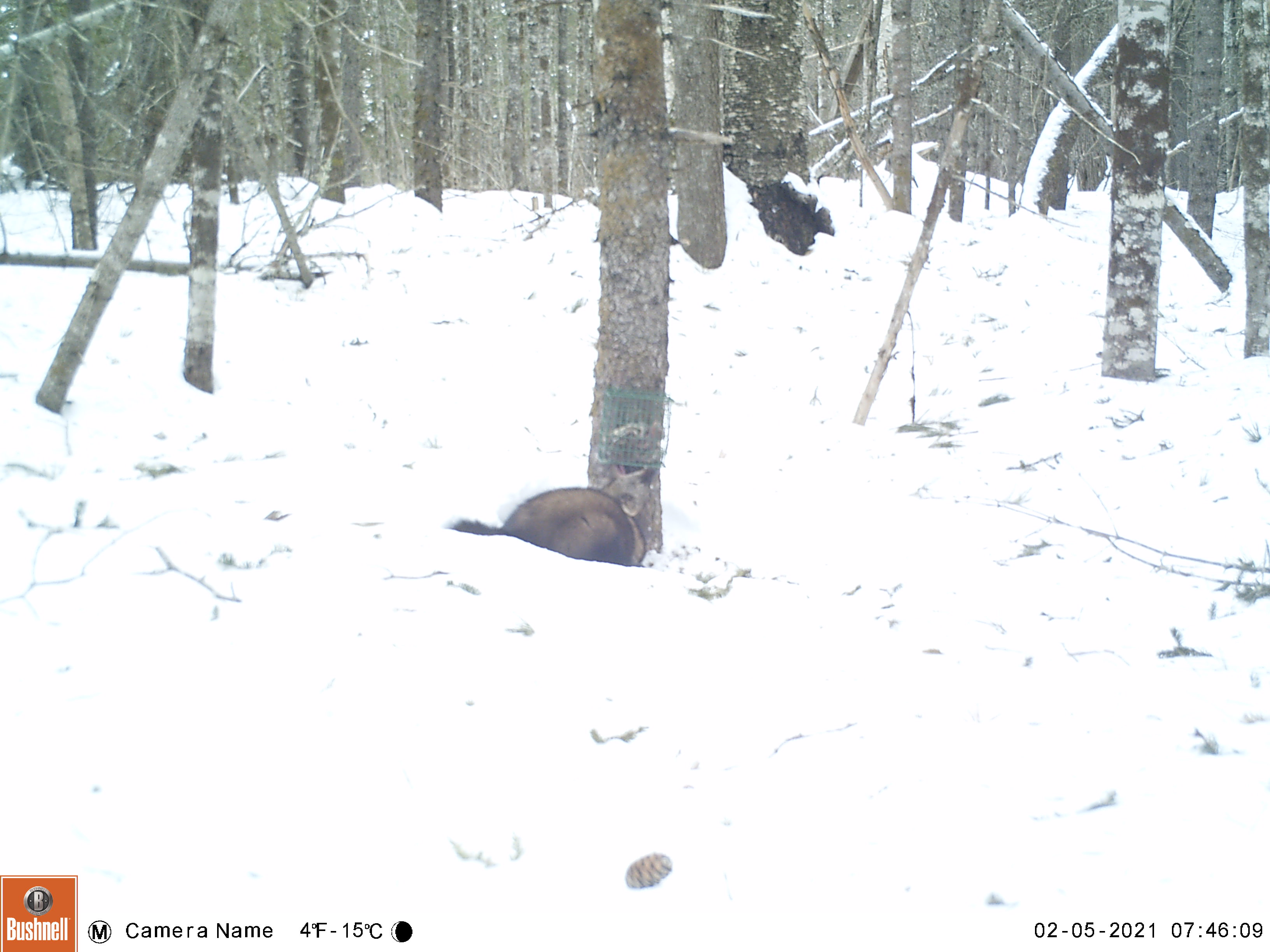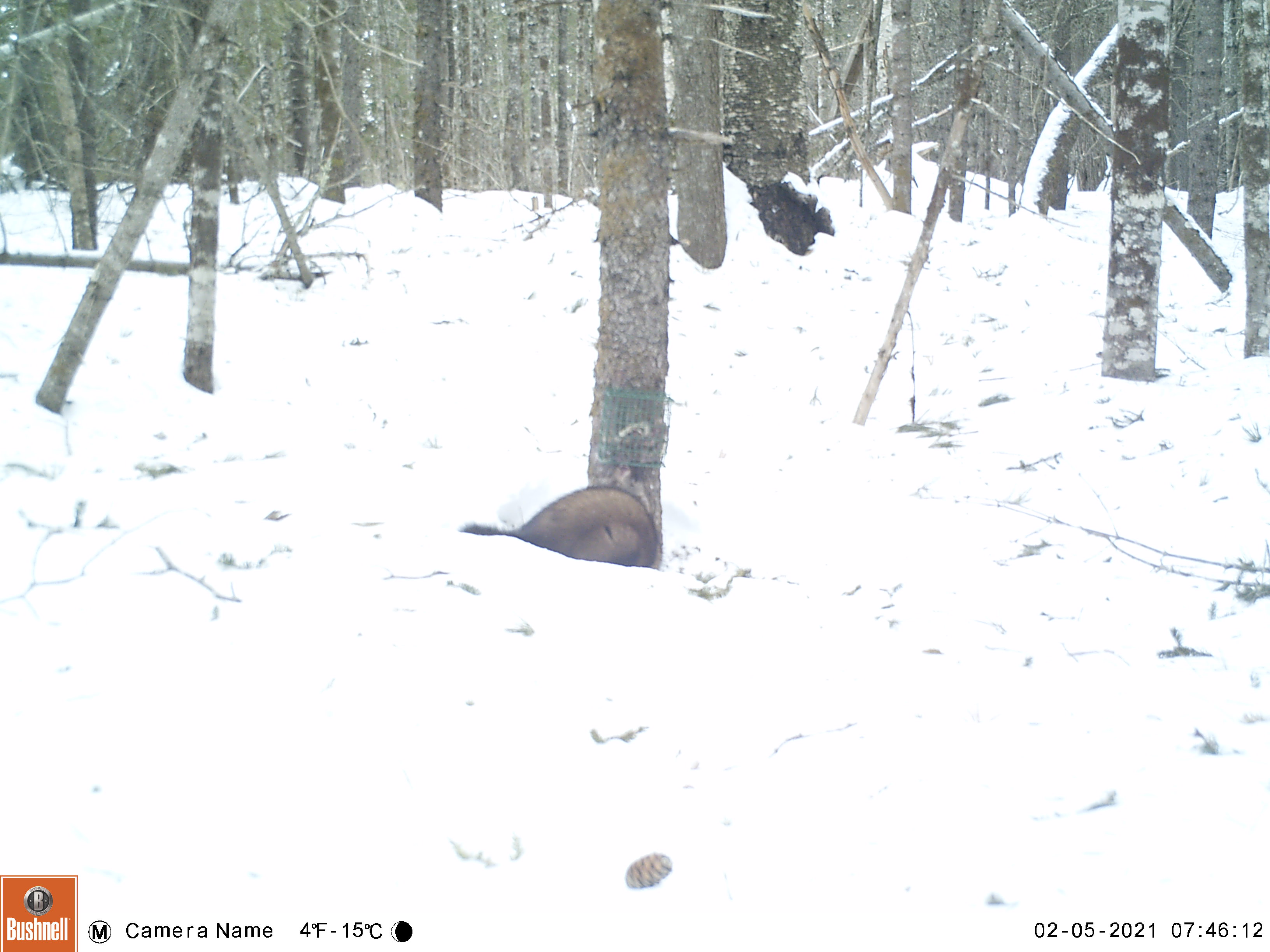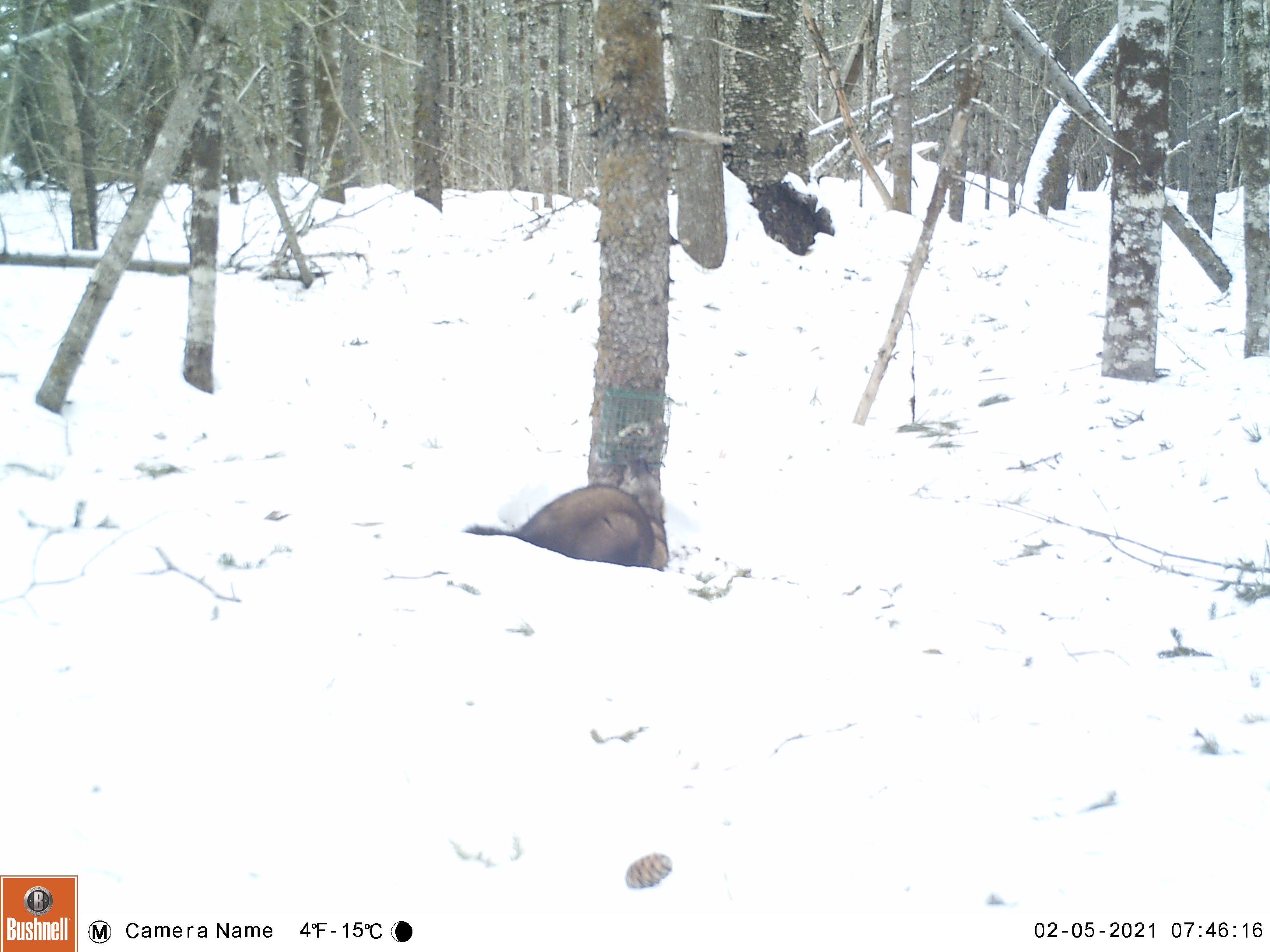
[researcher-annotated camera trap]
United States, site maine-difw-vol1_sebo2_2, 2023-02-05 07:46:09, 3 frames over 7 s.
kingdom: Animalia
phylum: Chordata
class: Mammalia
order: Carnivora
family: Mustelidae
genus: Pekania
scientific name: Pekania pennanti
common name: fisher